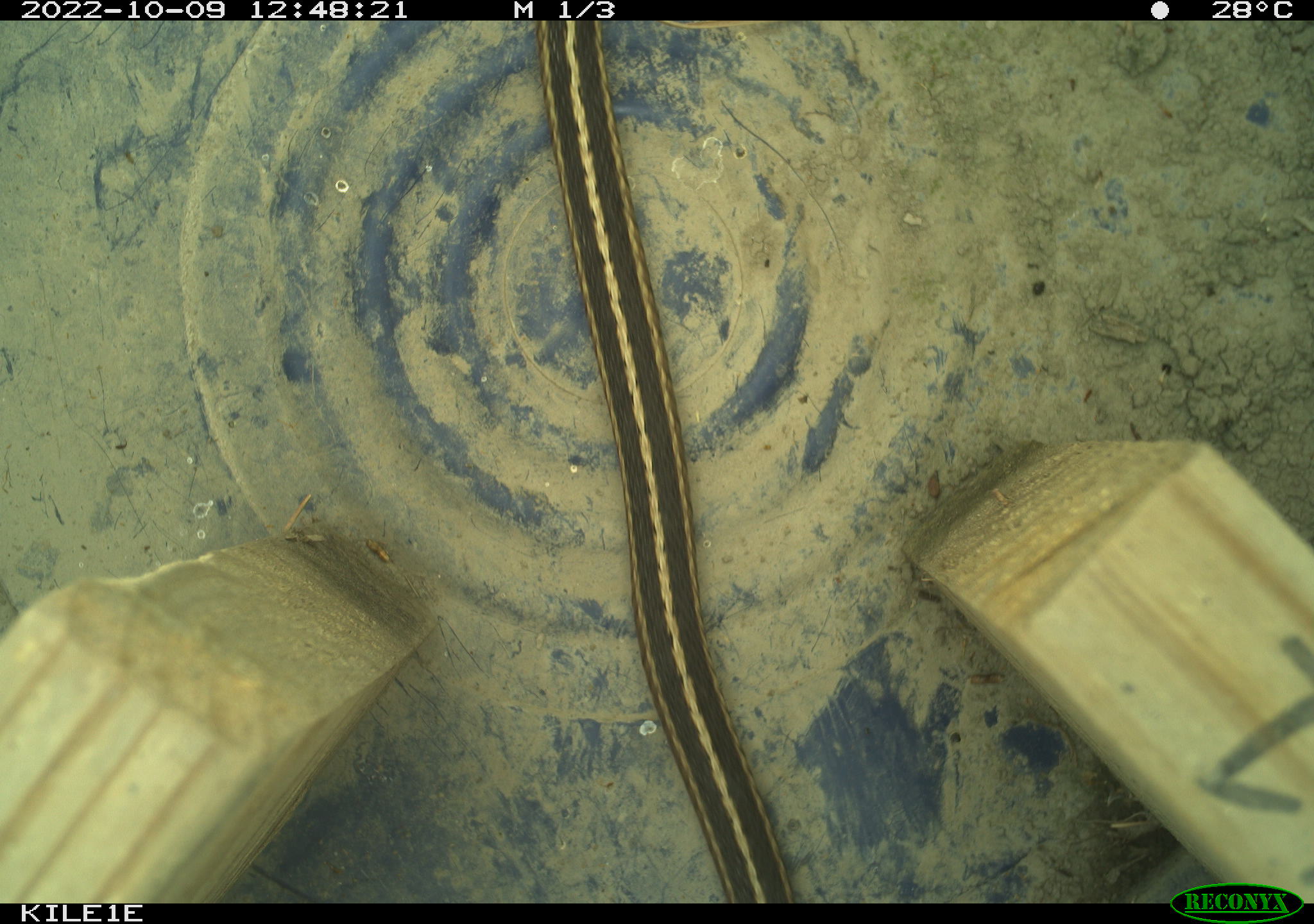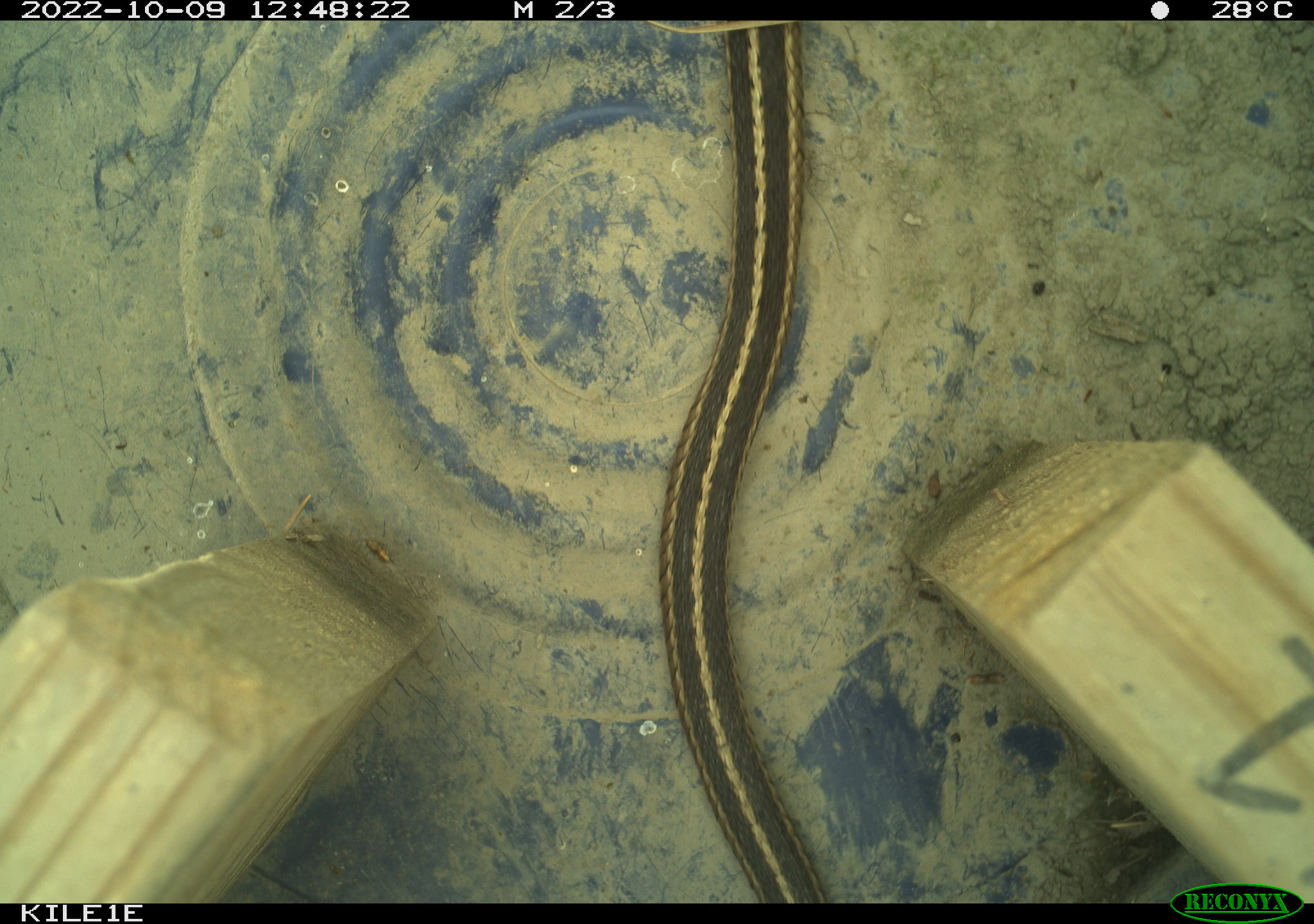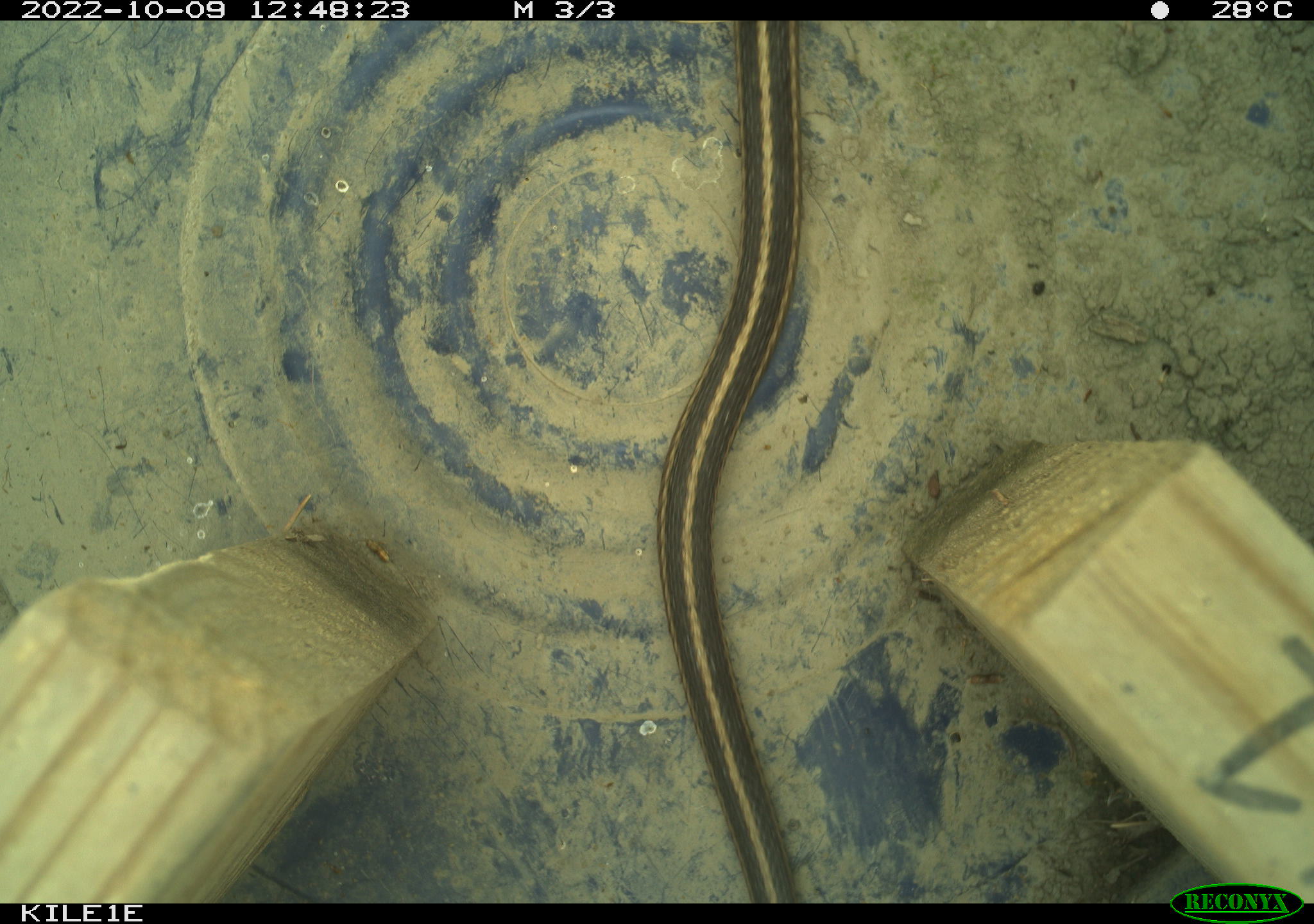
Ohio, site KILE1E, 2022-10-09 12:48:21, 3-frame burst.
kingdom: Animalia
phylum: Chordata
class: Reptilia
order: Squamata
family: Colubridae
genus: Thamnophis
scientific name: Thamnophis sirtalis sirtalis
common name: eastern gartersnake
Eastern gartersnake (Thamnophis sirtalis sirtalis).